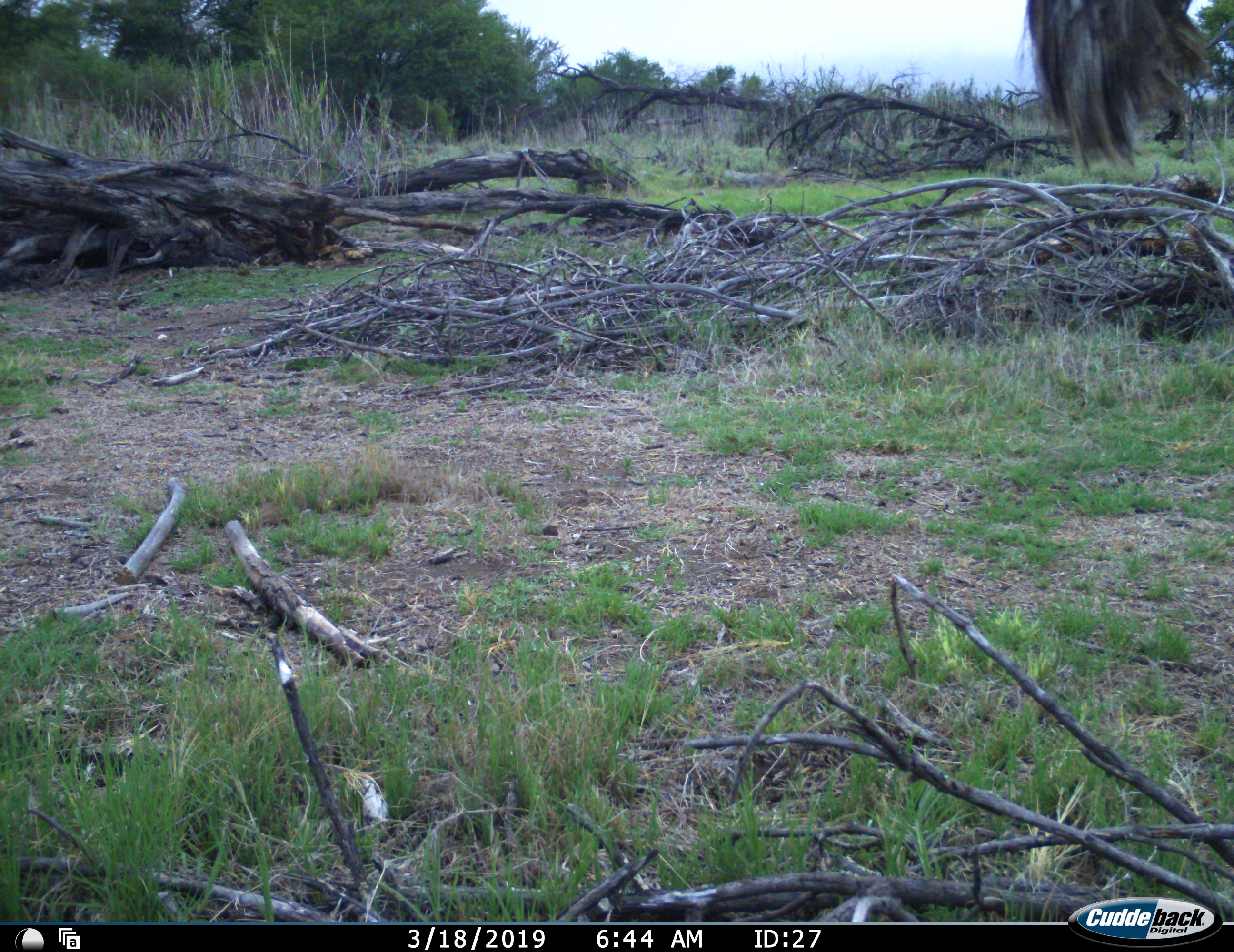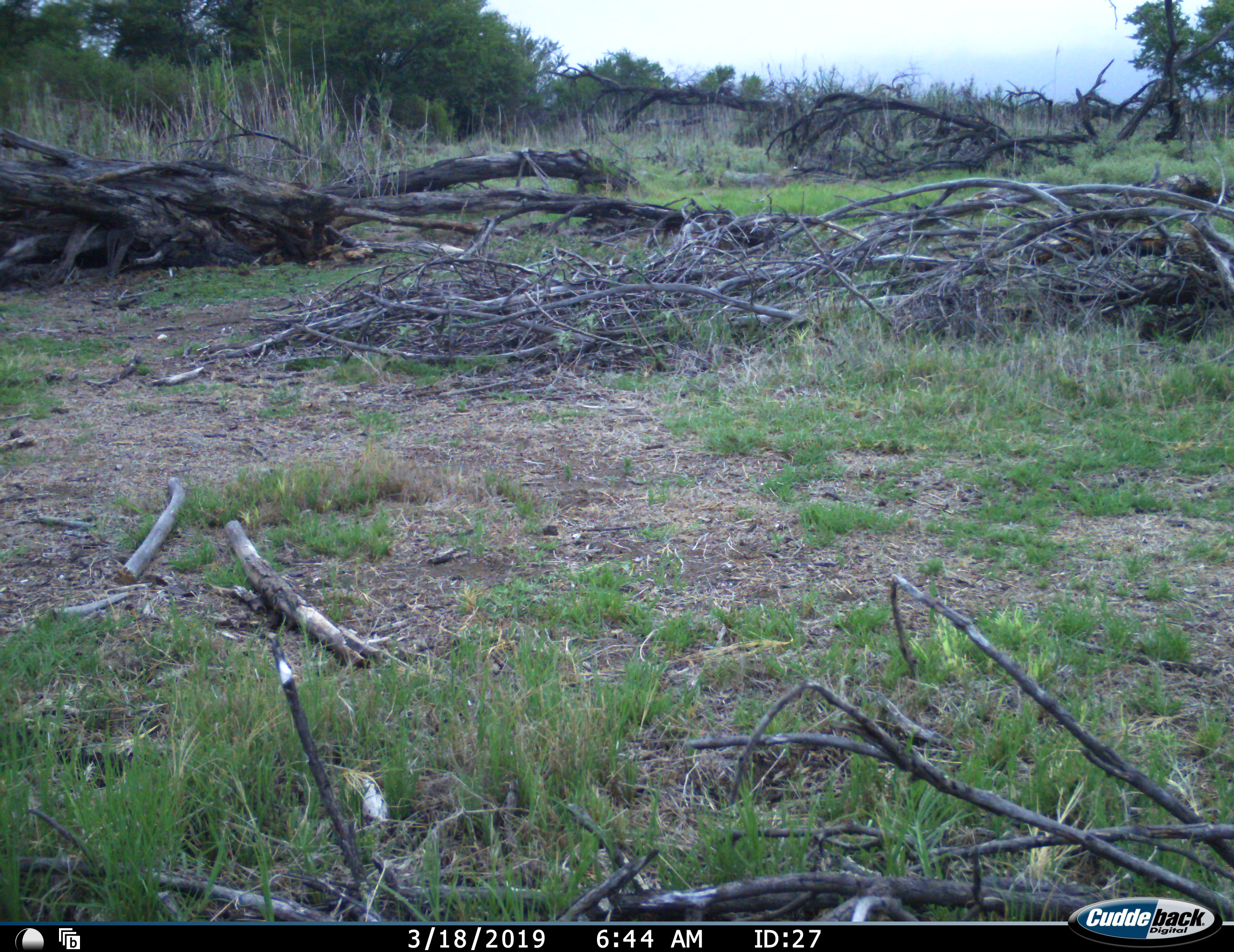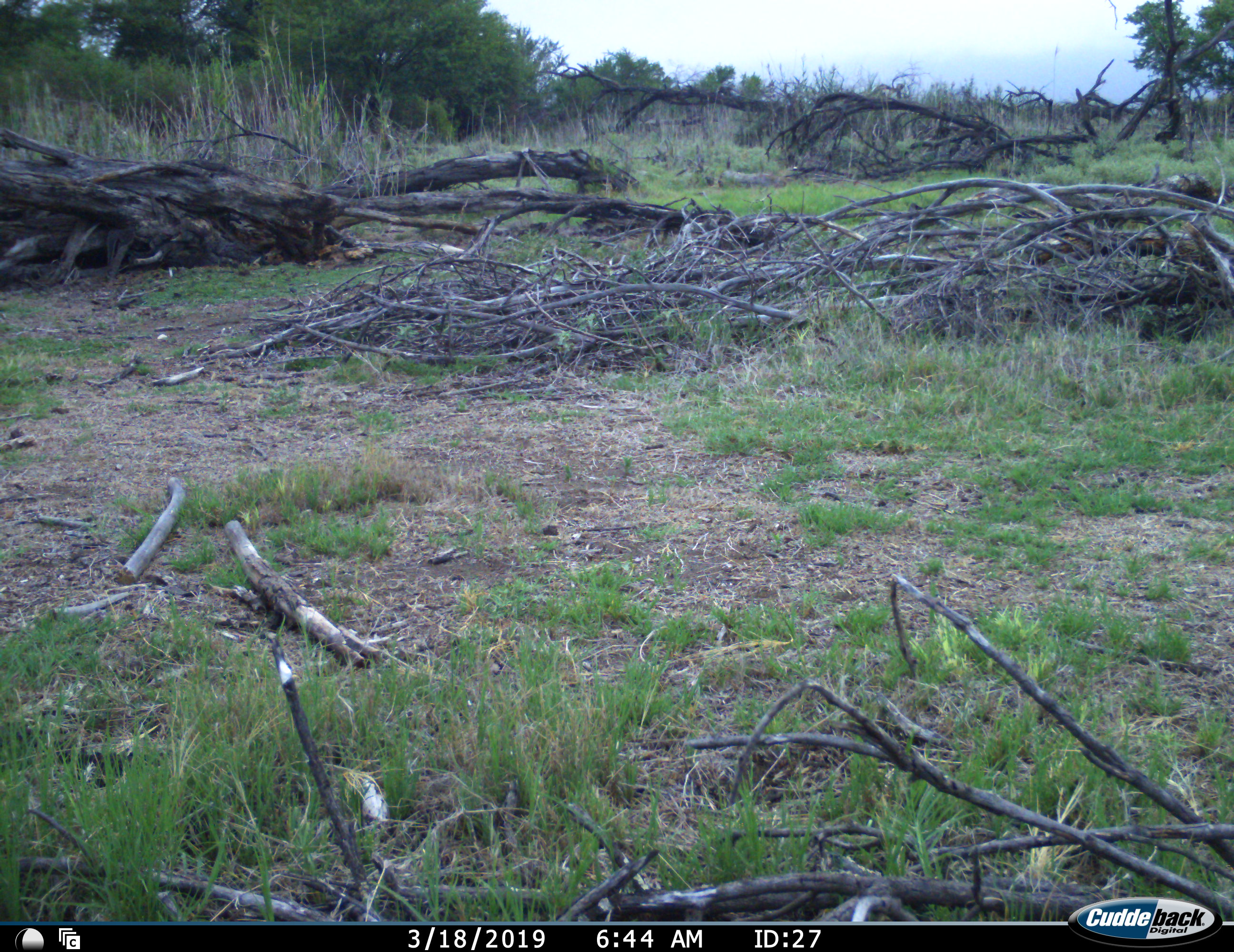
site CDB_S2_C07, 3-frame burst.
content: unidentified animal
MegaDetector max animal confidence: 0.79